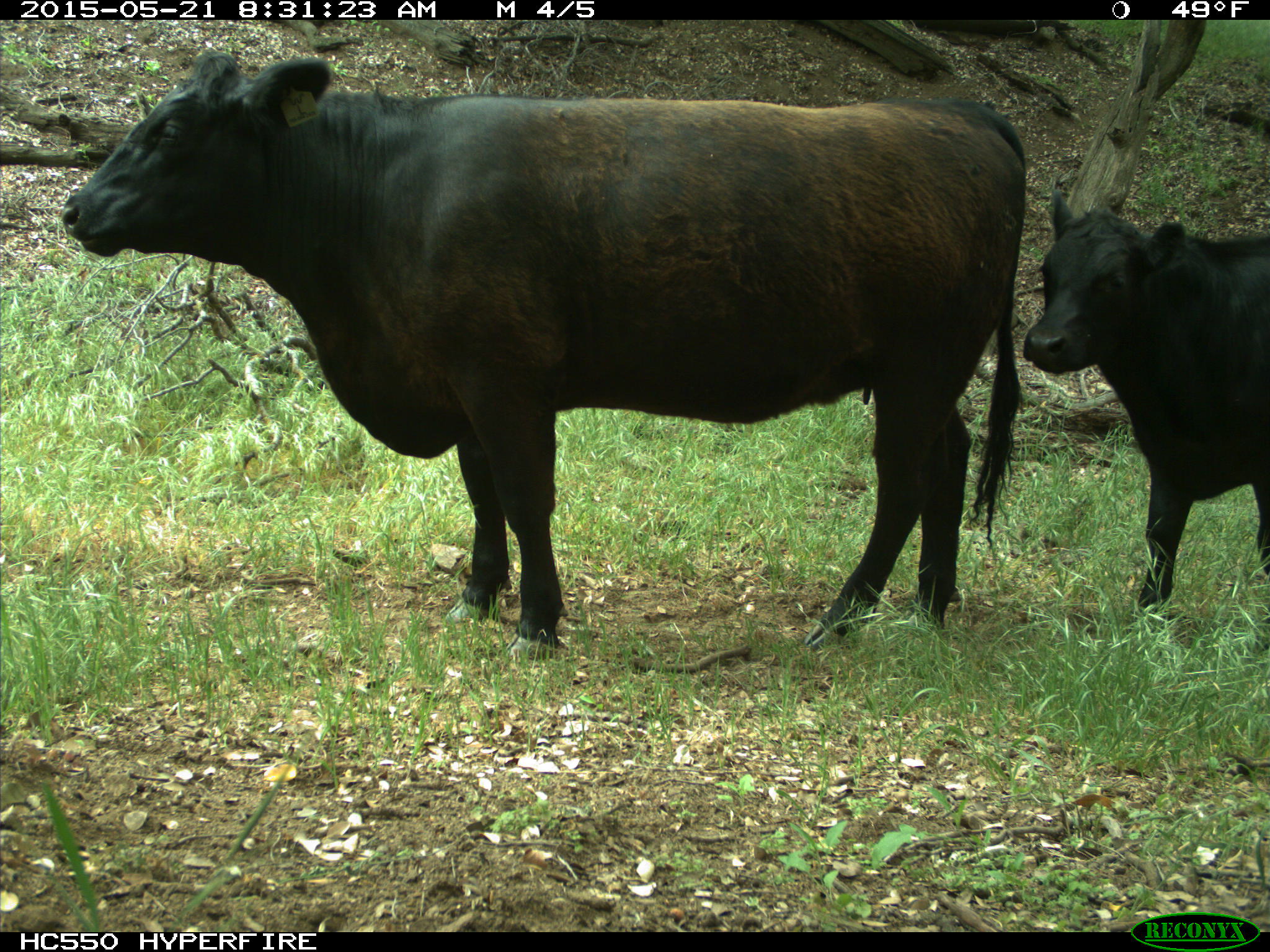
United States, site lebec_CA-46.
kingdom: Animalia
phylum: Chordata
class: Mammalia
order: Artiodactyla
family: Bovidae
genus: Bos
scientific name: Bos taurus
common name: domestic cow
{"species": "Bos taurus (domestic cow)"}